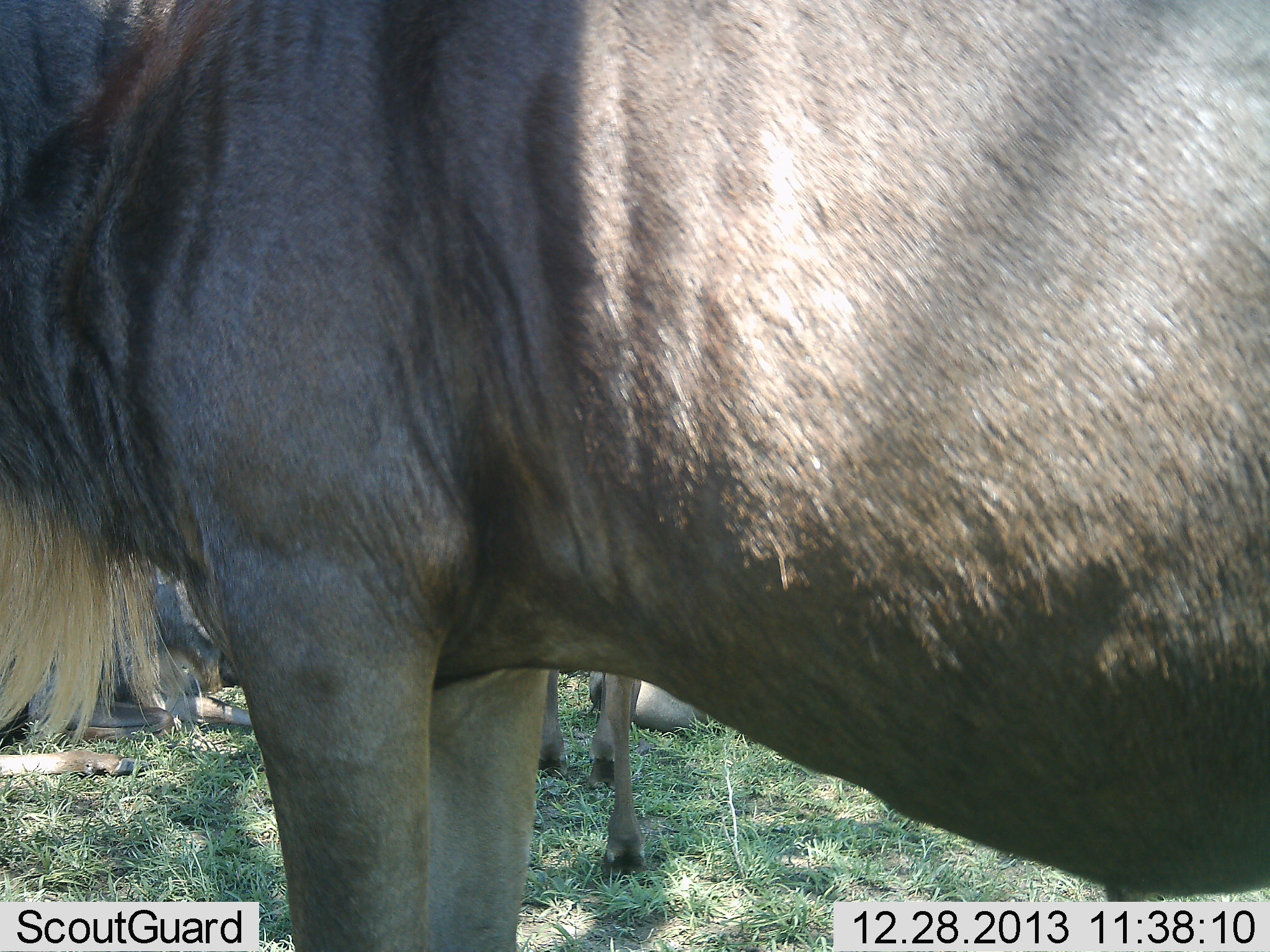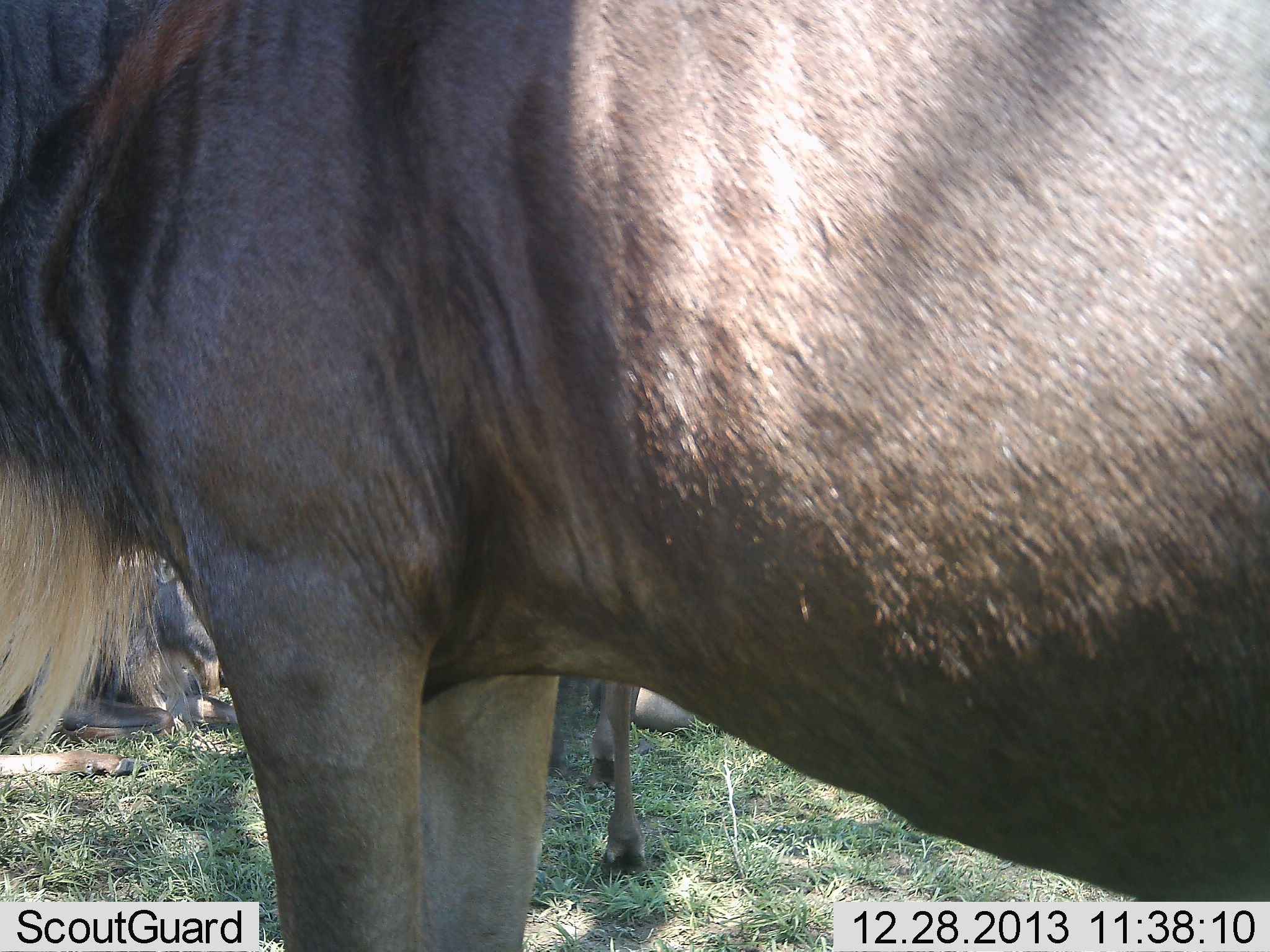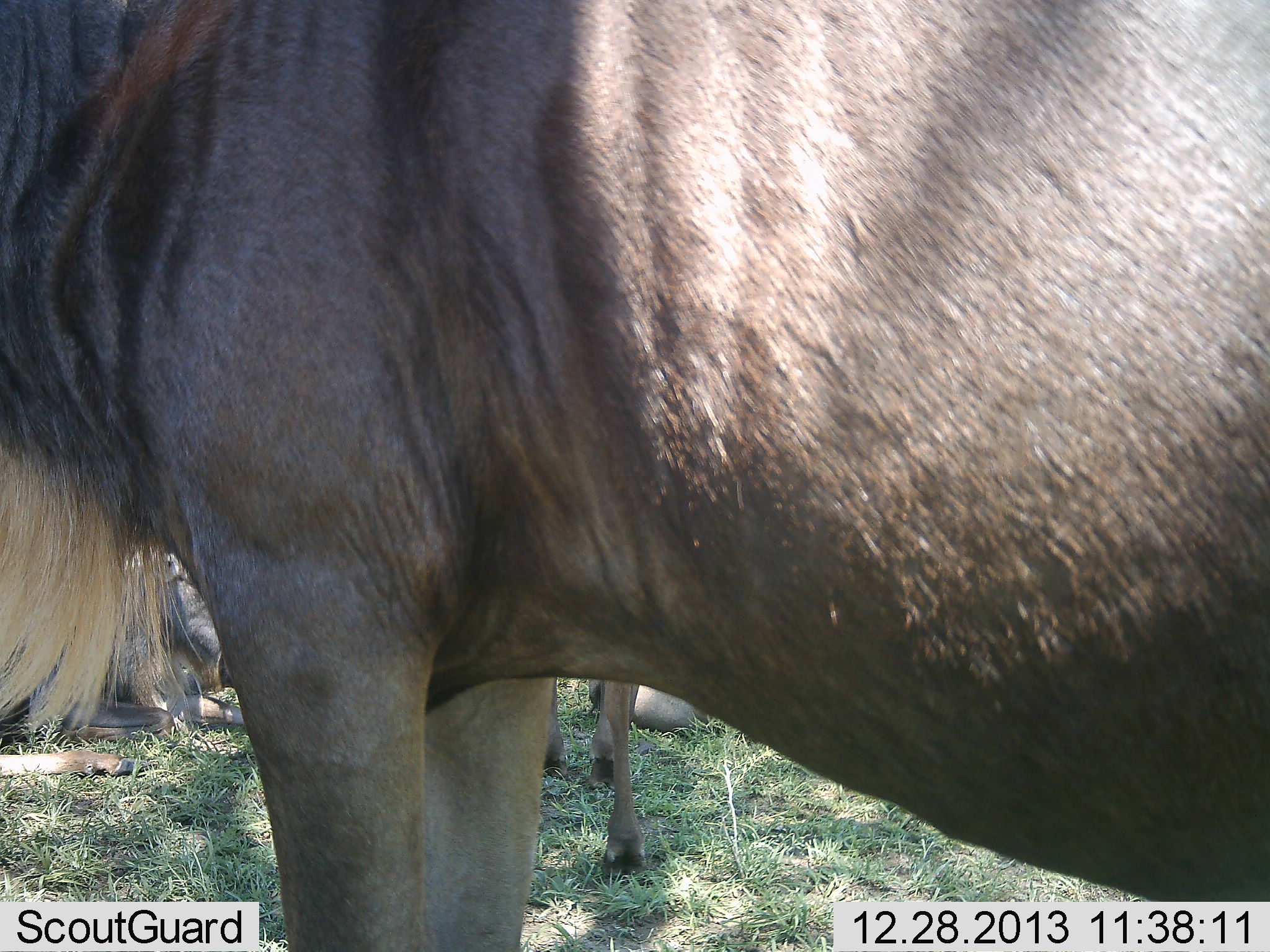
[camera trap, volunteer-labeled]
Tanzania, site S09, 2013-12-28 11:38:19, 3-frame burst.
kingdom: Animalia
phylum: Chordata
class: Mammalia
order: Artiodactyla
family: Bovidae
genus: Connochaetes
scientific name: Connochaetes taurinus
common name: blue wildebeest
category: wildebeest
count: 4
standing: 90%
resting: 90%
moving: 0%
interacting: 0%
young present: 0%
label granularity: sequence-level